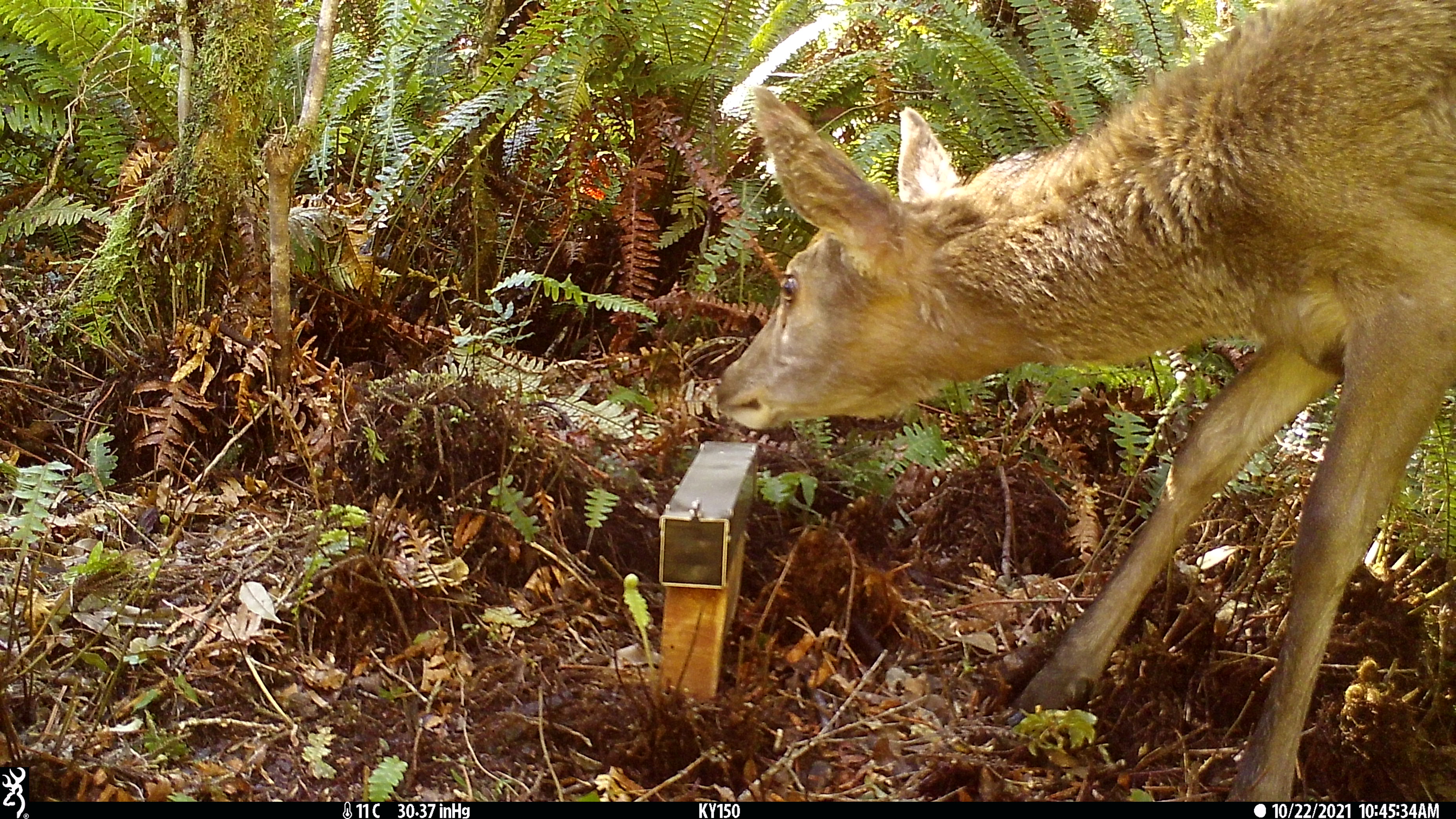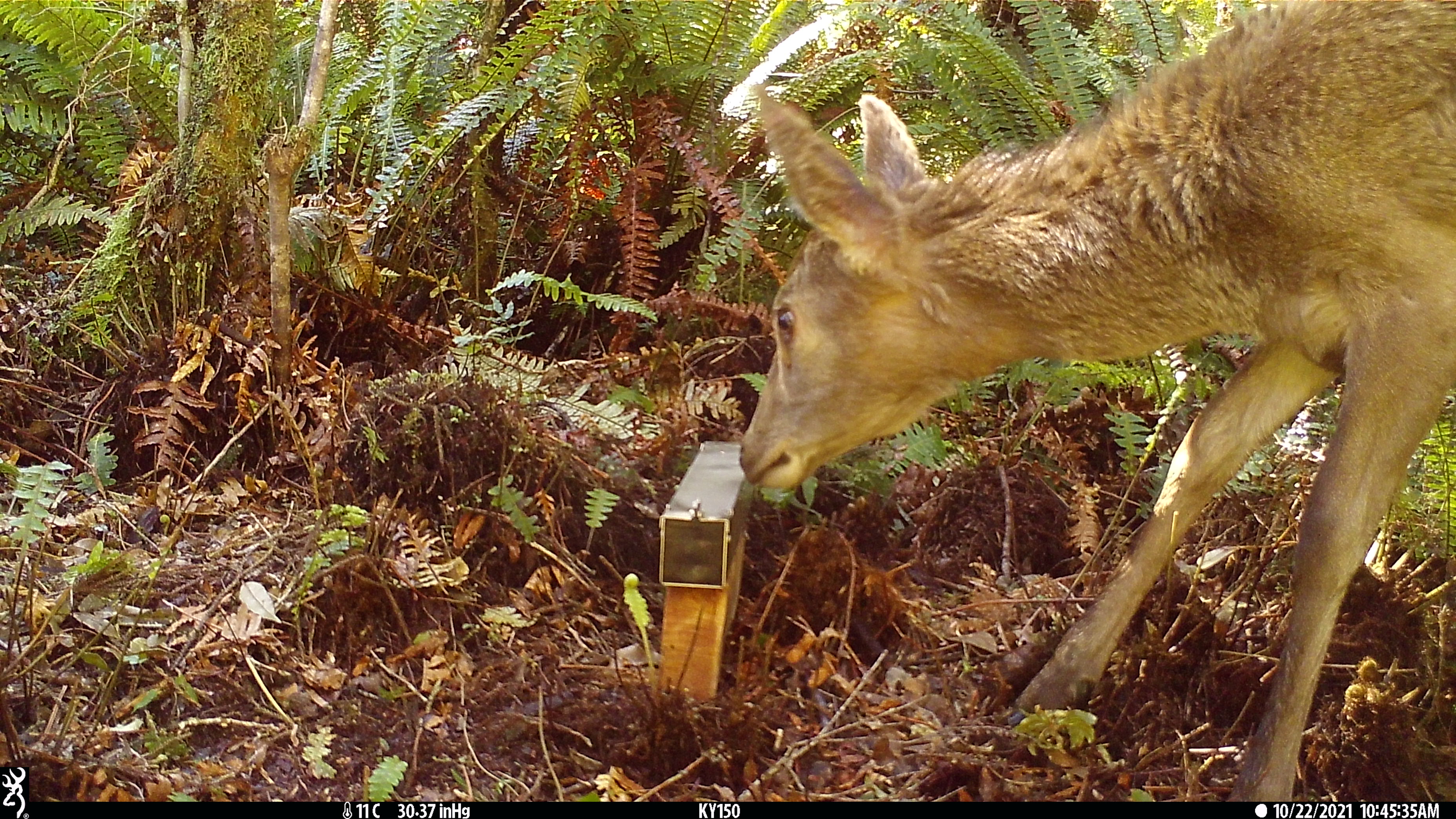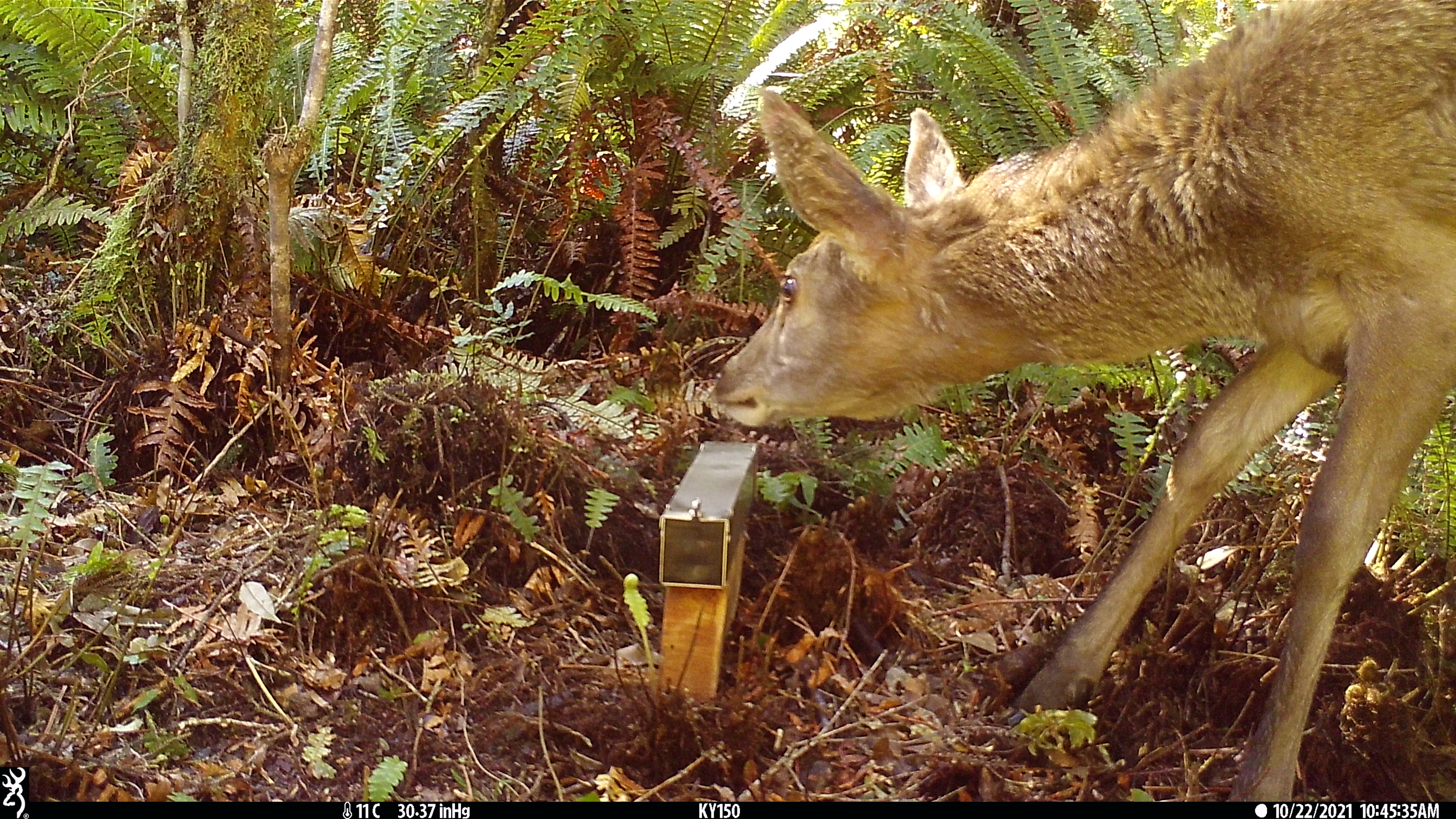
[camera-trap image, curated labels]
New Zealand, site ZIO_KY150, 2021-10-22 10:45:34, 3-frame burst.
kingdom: Animalia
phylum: Chordata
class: Mammalia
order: Artiodactyla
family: Cervidae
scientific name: Cervidae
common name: deer